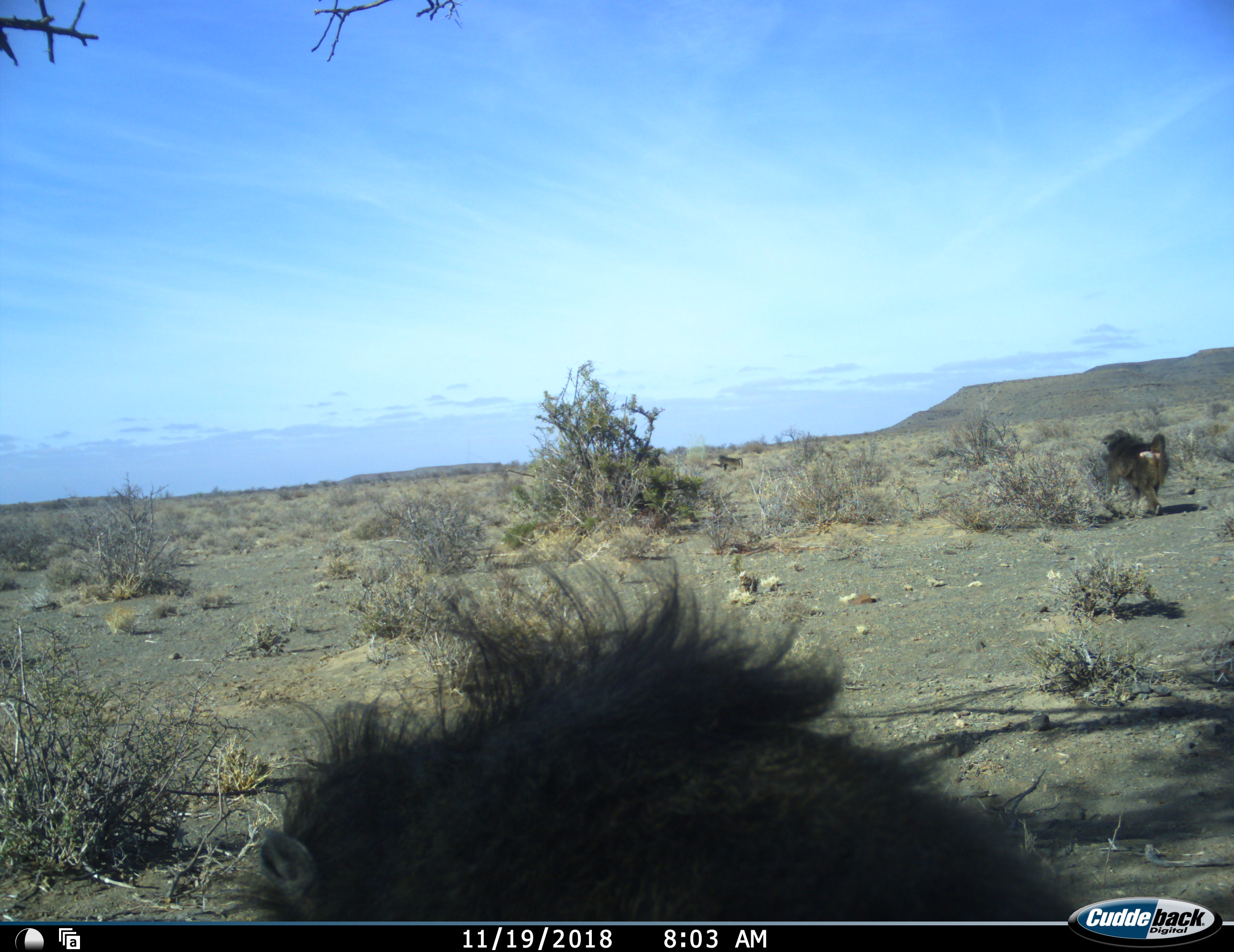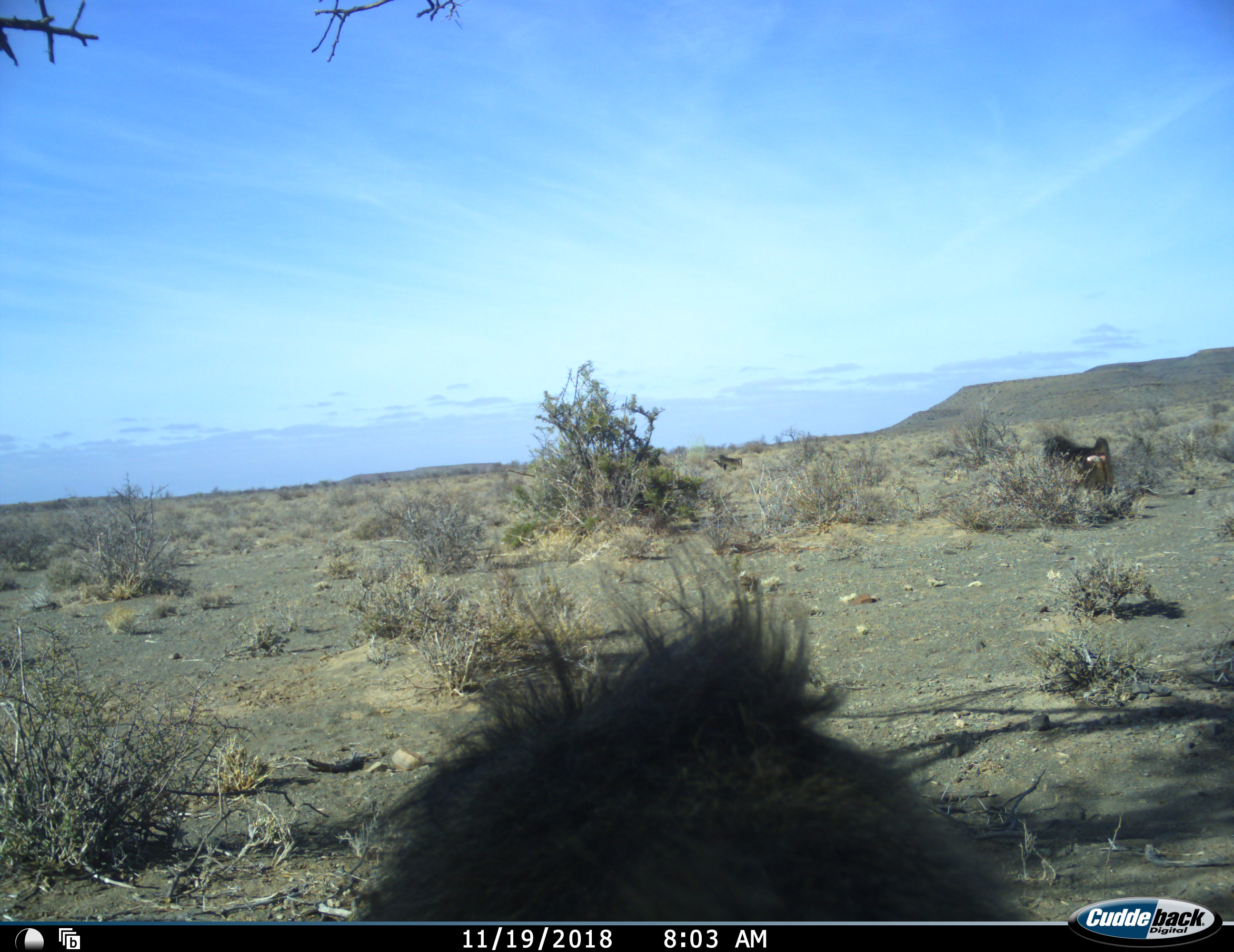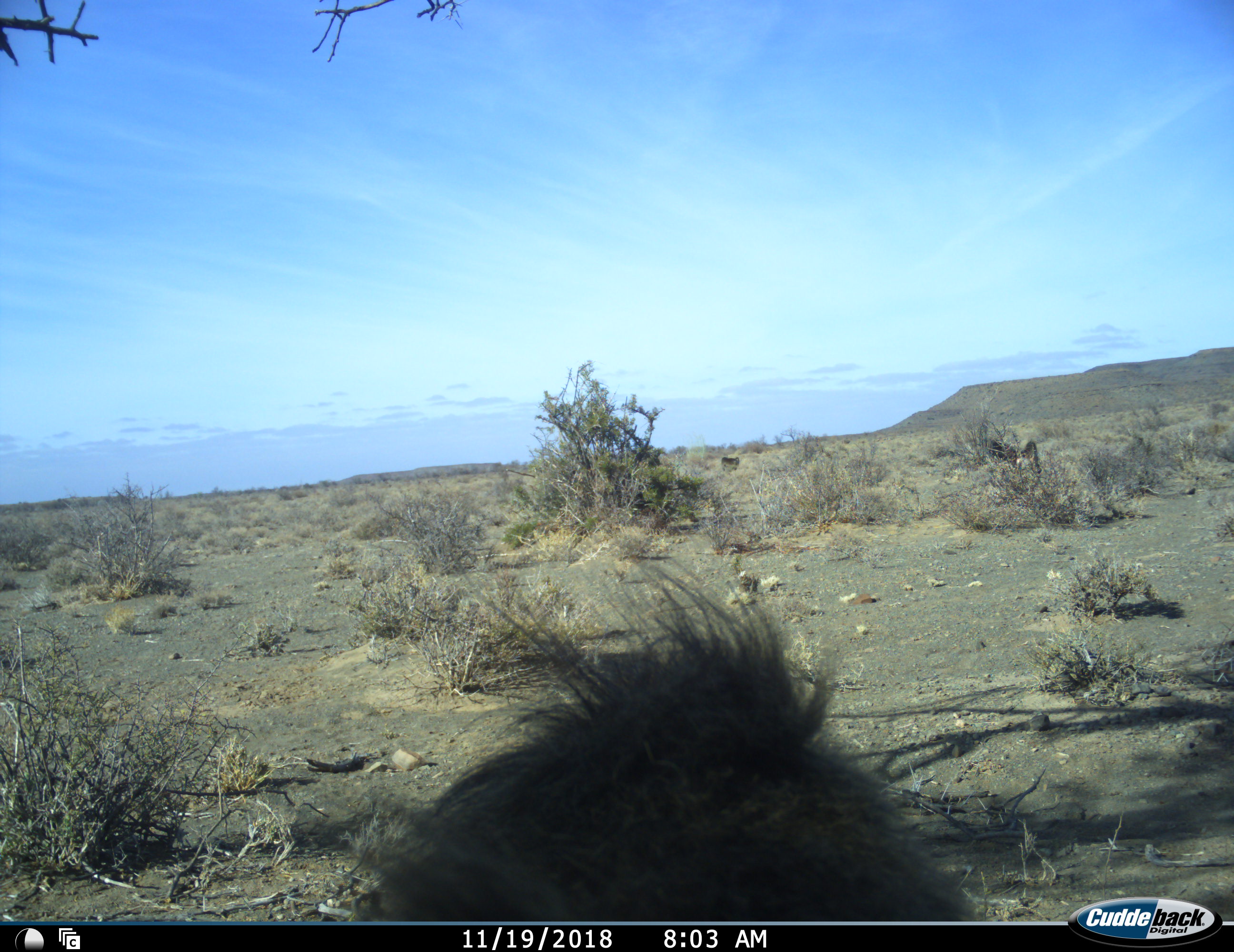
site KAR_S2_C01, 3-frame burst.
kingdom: Animalia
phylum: Chordata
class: Mammalia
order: Primates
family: Cercopithecidae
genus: Papio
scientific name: Papio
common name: baboon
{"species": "baboon (Papio)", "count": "3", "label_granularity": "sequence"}